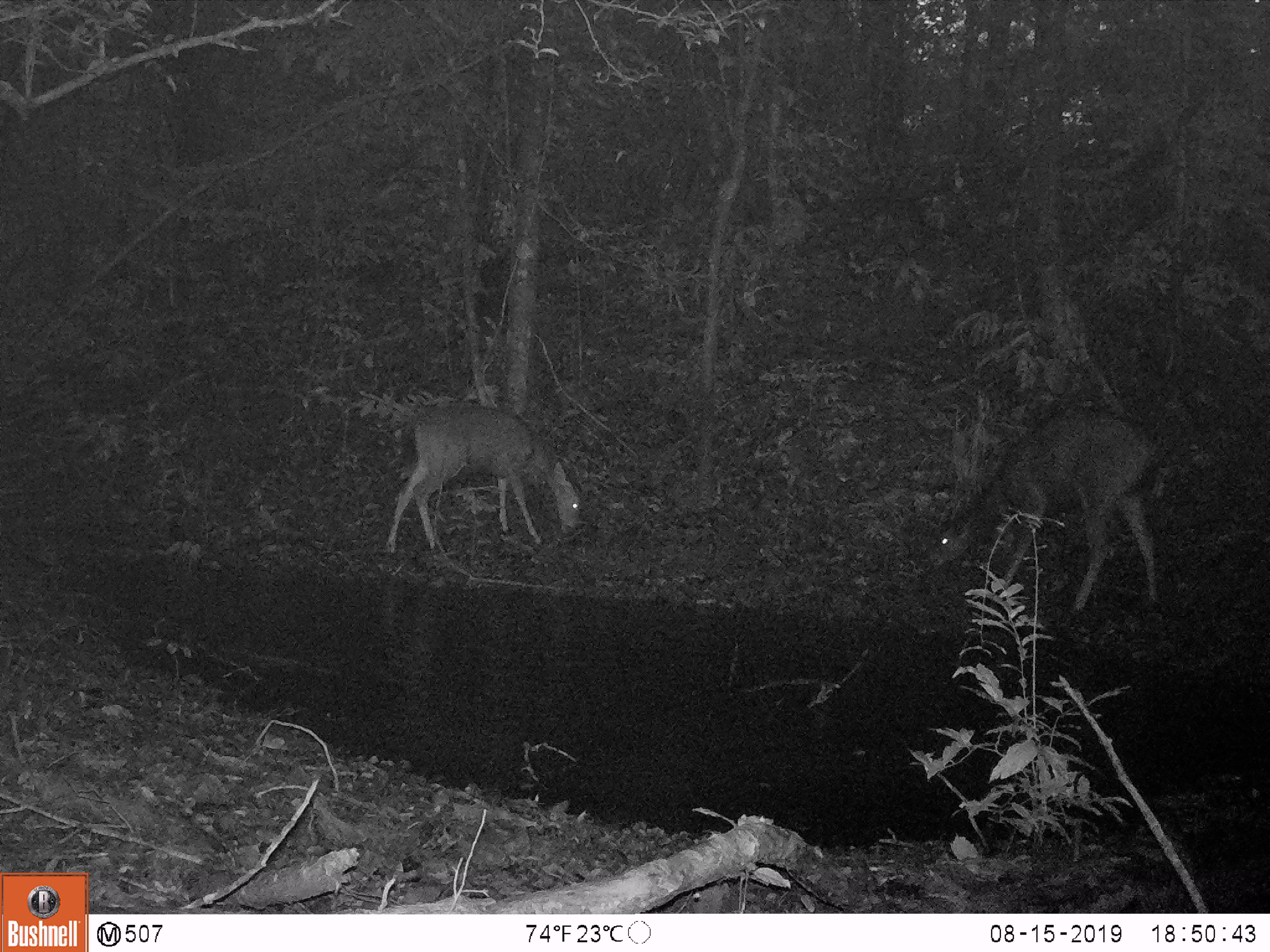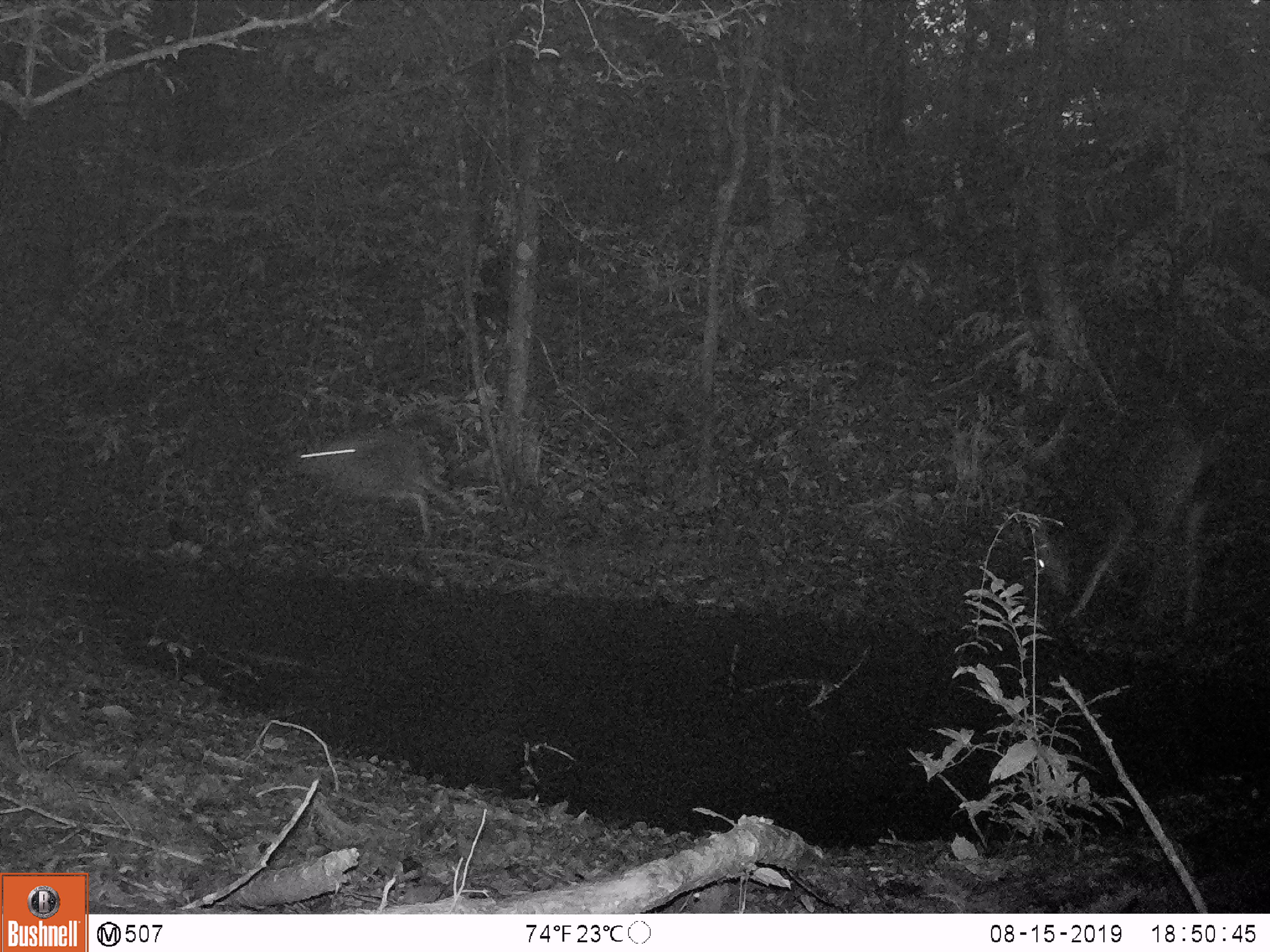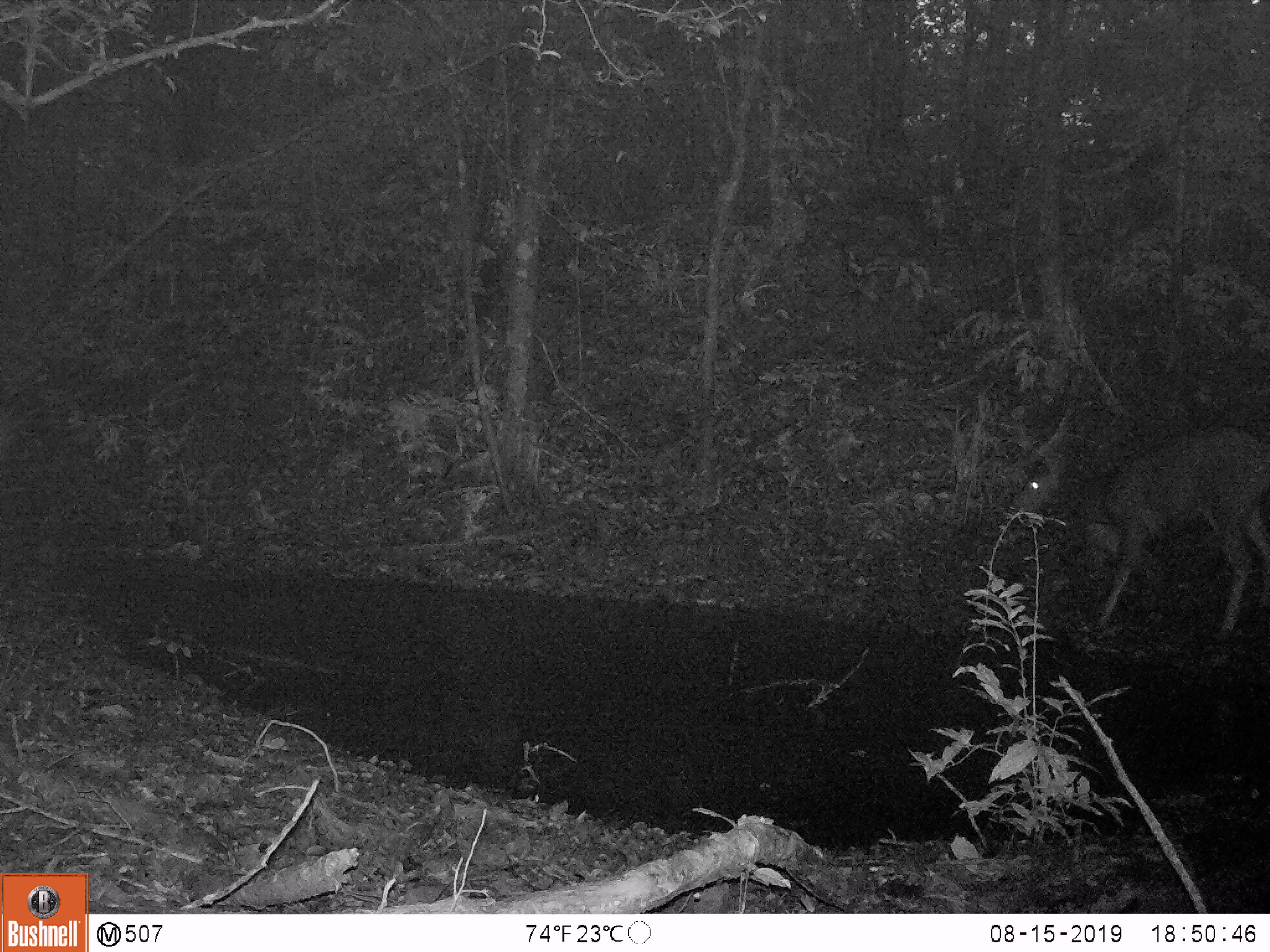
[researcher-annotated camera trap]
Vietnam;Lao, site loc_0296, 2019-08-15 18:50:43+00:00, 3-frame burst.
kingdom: Animalia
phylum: Chordata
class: Mammalia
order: Artiodactyla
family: Cervidae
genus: Rusa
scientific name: Rusa unicolor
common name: sambar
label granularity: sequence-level